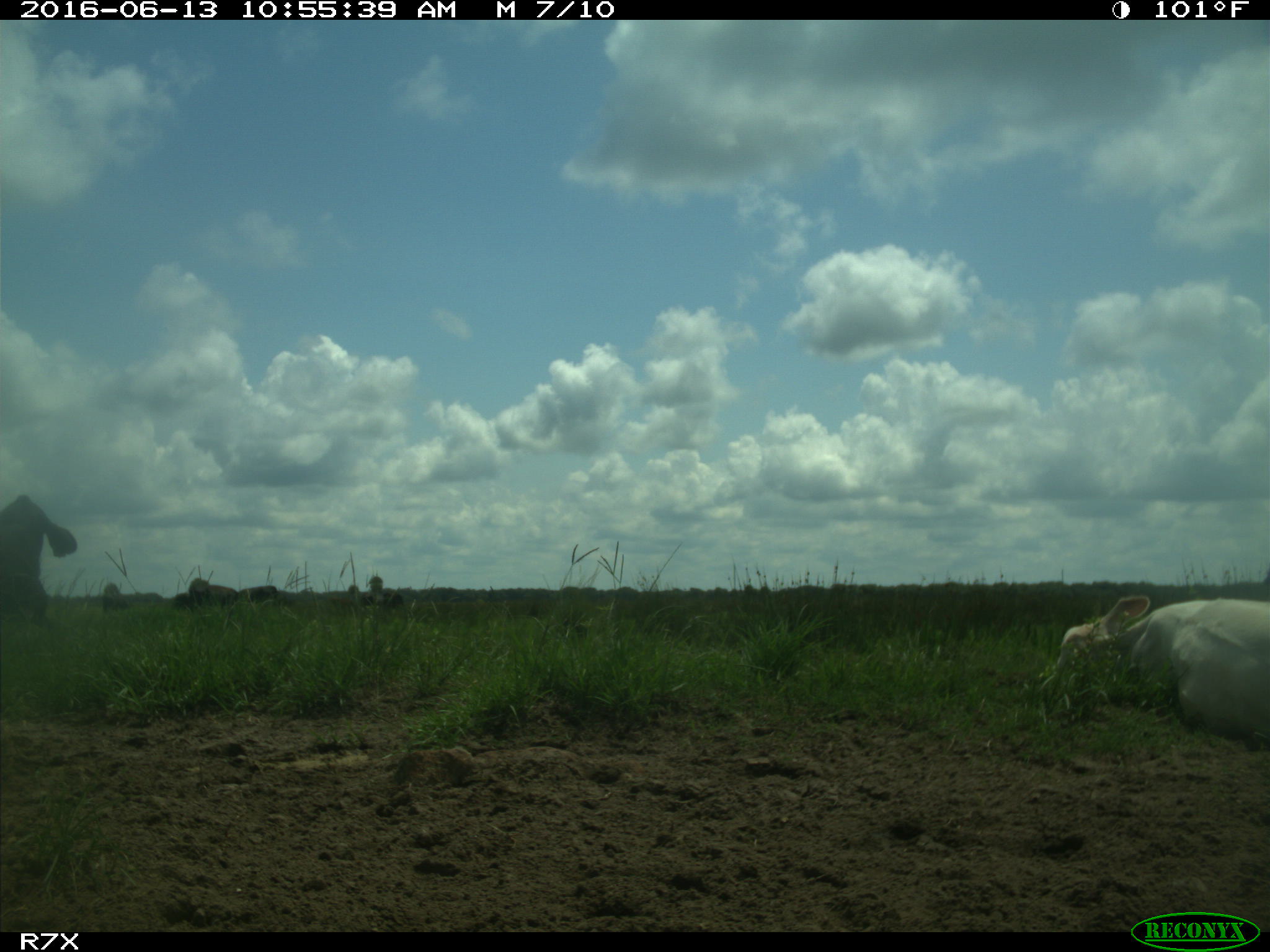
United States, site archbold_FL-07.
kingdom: Animalia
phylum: Chordata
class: Mammalia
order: Artiodactyla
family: Bovidae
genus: Bos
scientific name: Bos taurus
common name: domestic cow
Bos taurus (domestic cow).